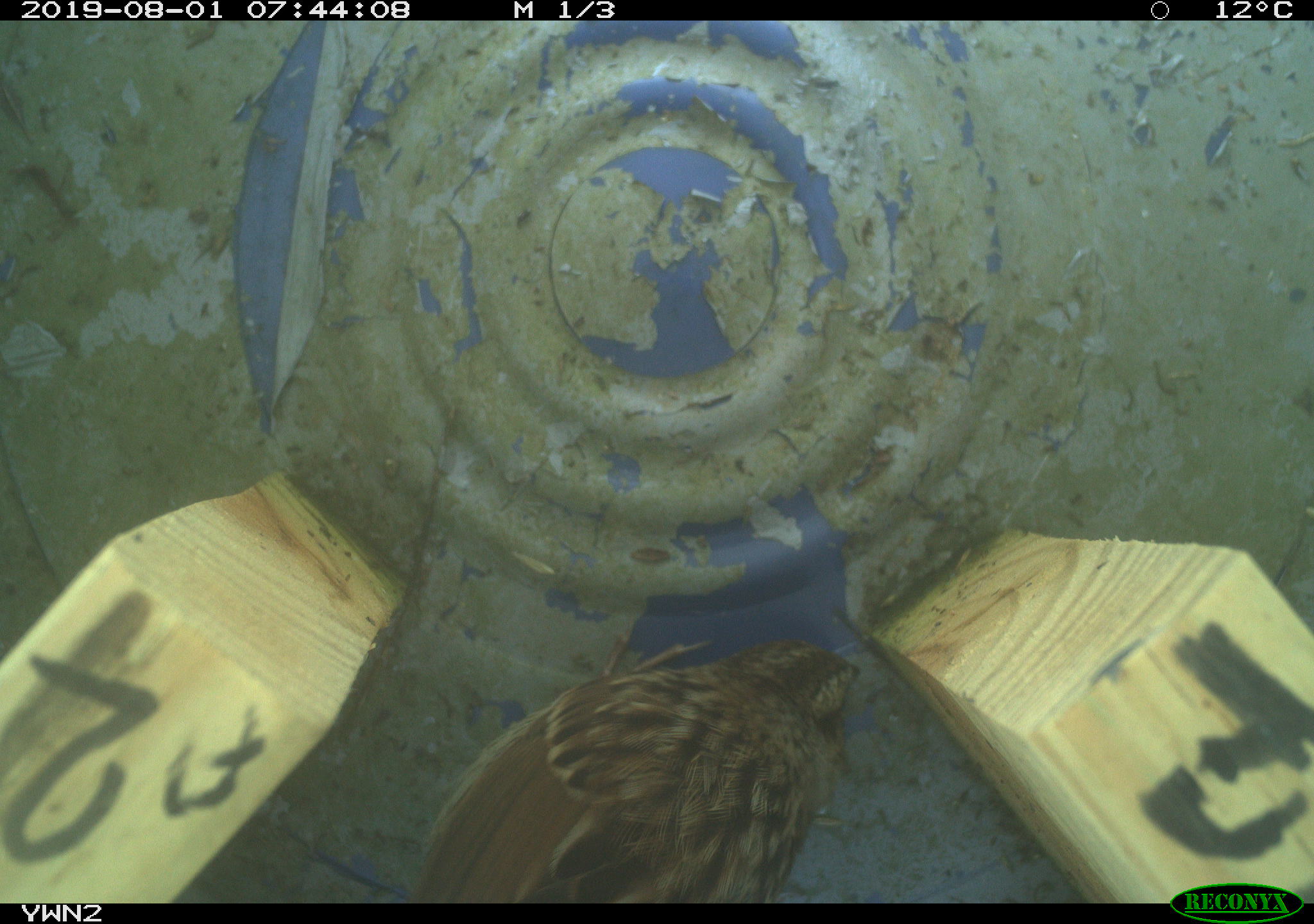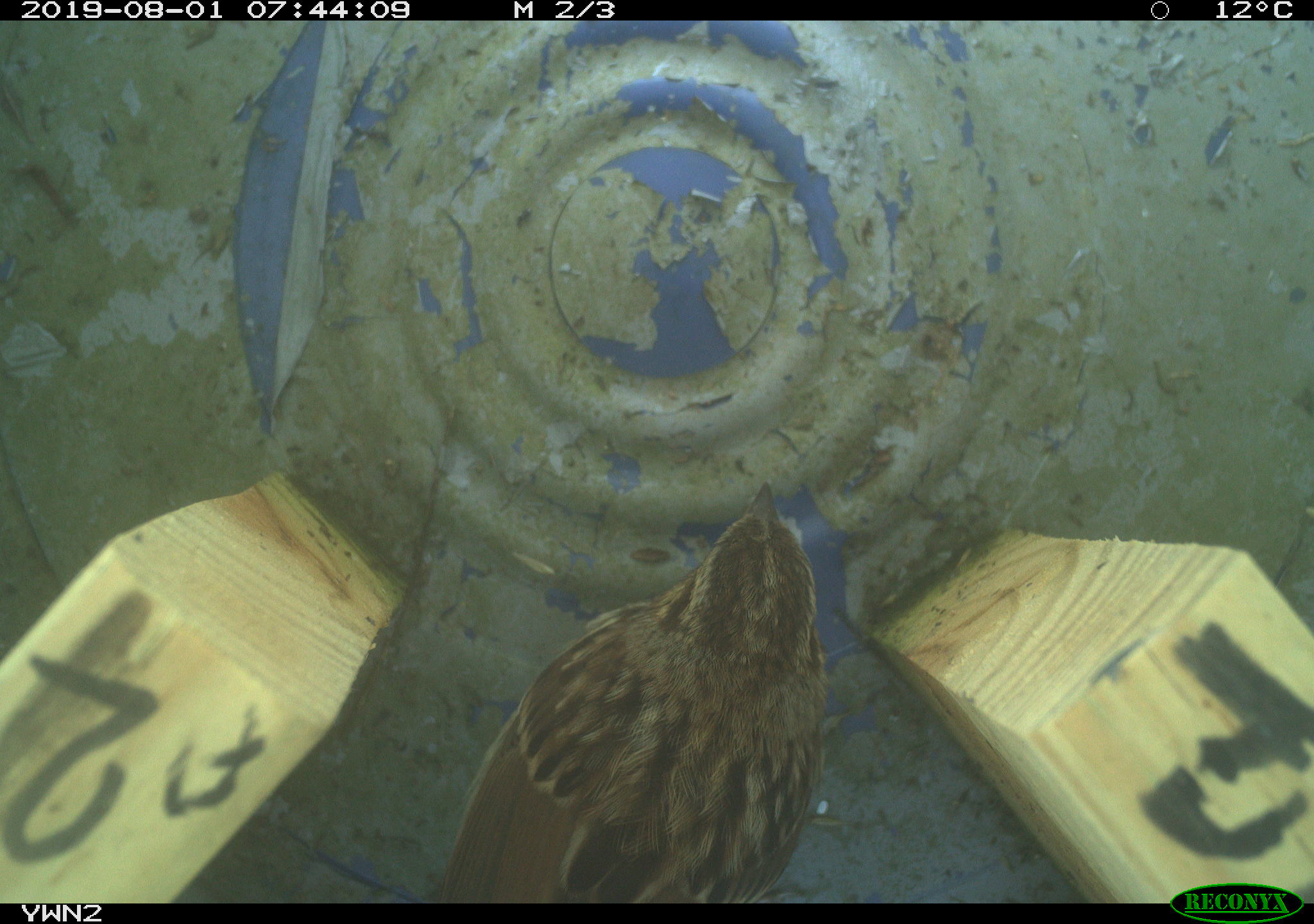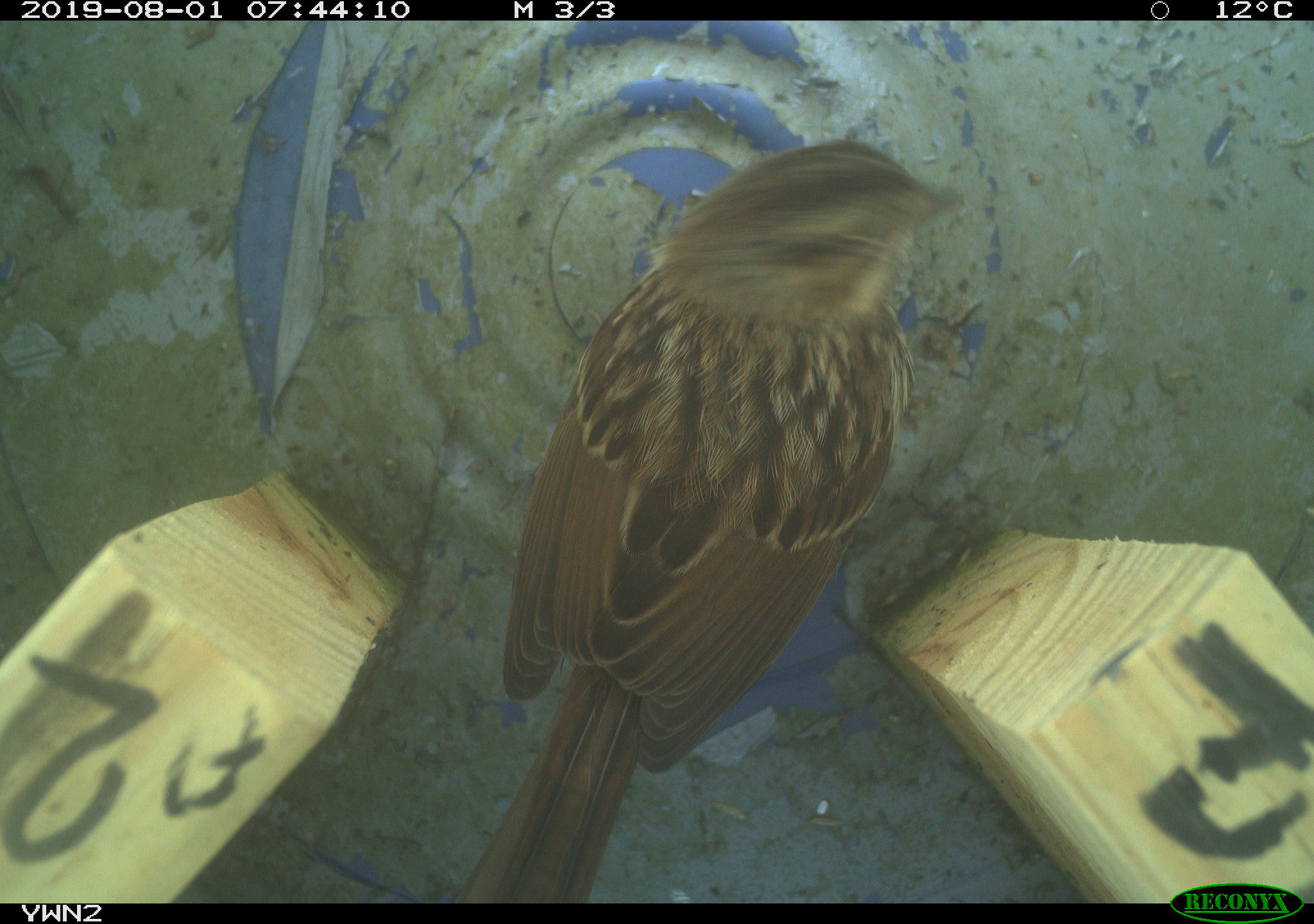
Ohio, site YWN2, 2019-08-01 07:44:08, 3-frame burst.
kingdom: Animalia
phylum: Chordata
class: Aves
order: Passeriformes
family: Passerellidae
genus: Melospiza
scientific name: Melospiza melodia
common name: song sparrow